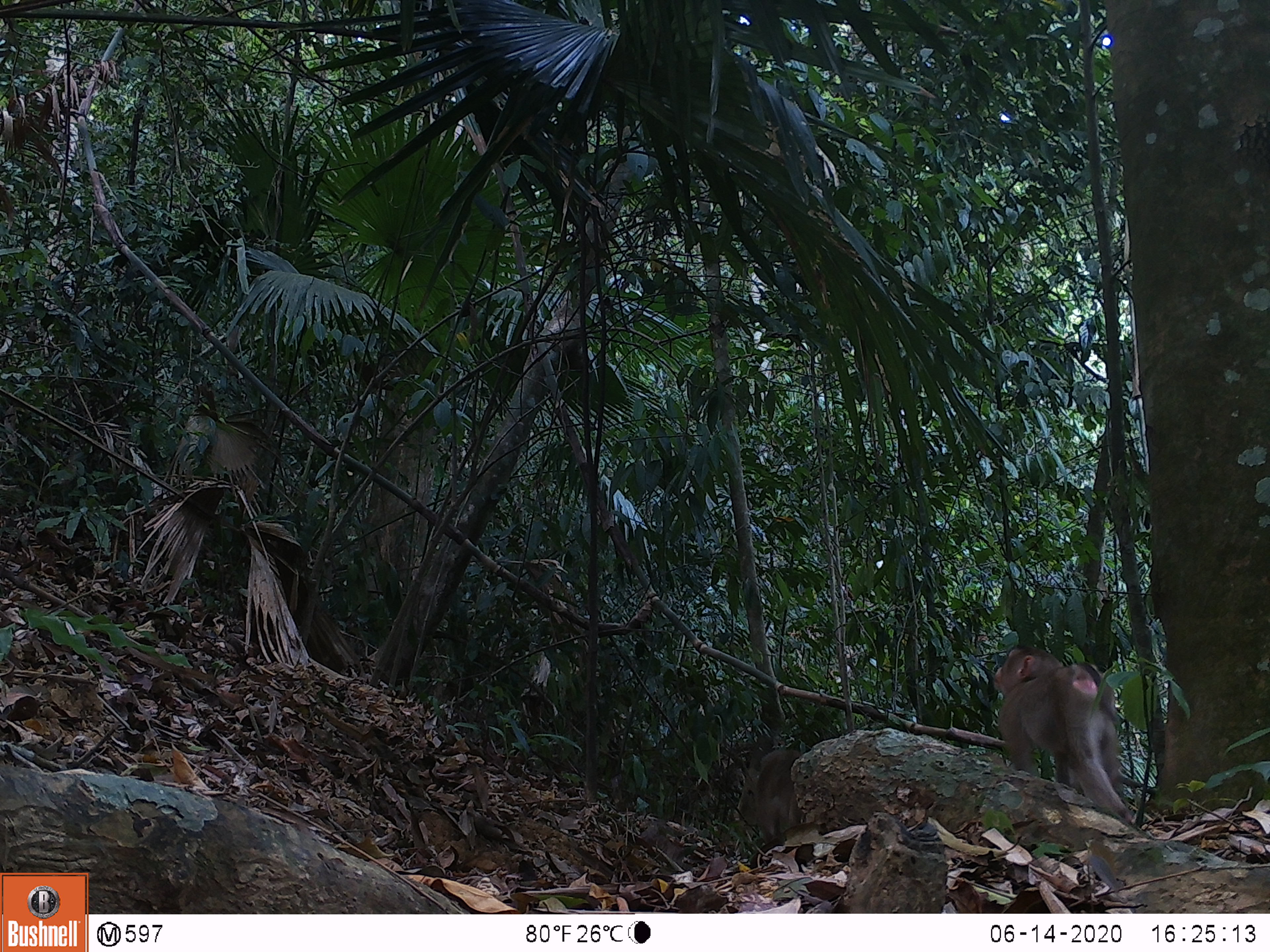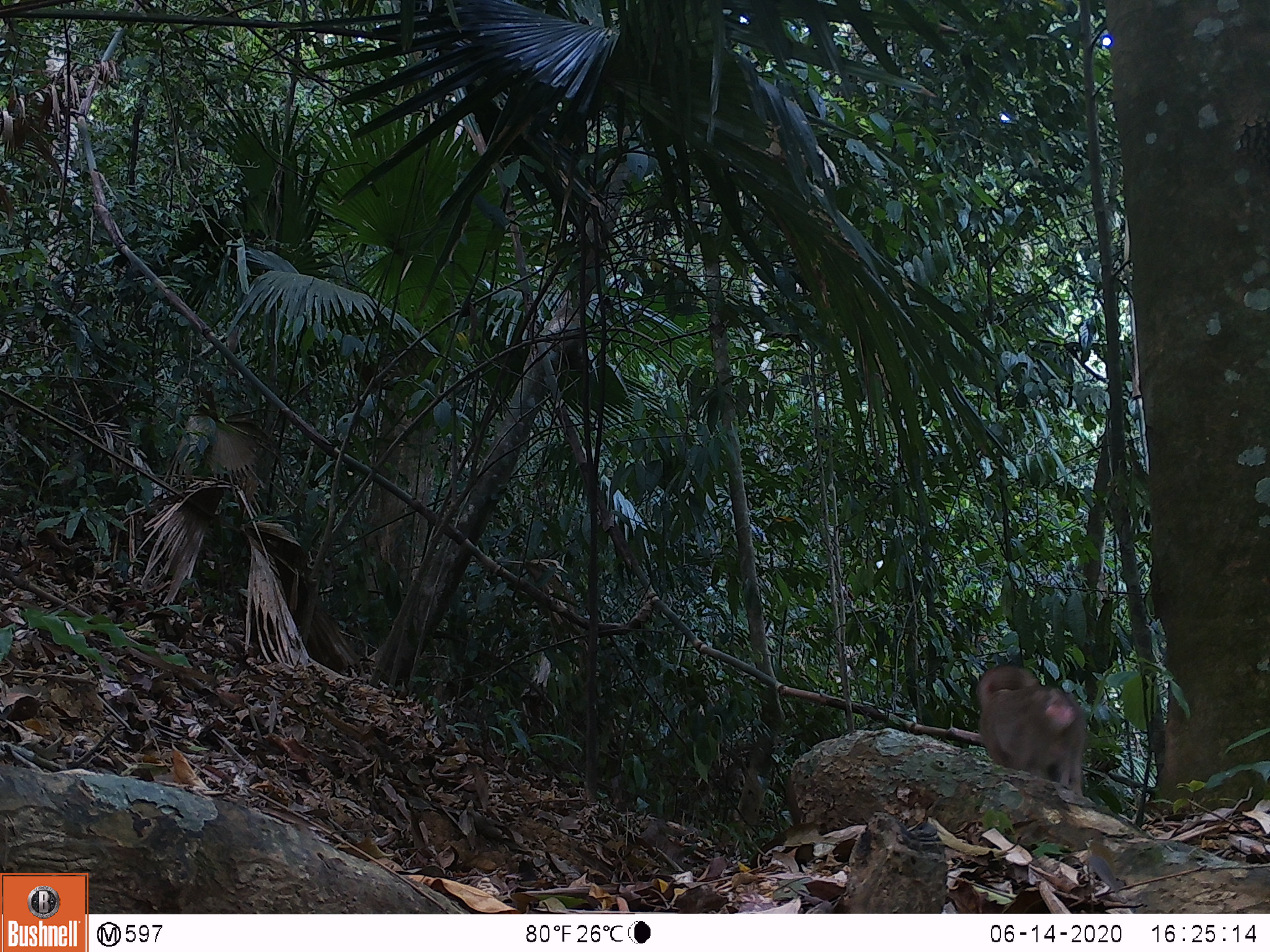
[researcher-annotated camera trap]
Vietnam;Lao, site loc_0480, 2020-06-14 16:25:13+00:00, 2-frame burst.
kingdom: Animalia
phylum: Chordata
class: Mammalia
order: Primates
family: Cercopithecidae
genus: Macaca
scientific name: Macaca nemestrina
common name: pig-tailed macaque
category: pig tailed macaque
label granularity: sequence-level